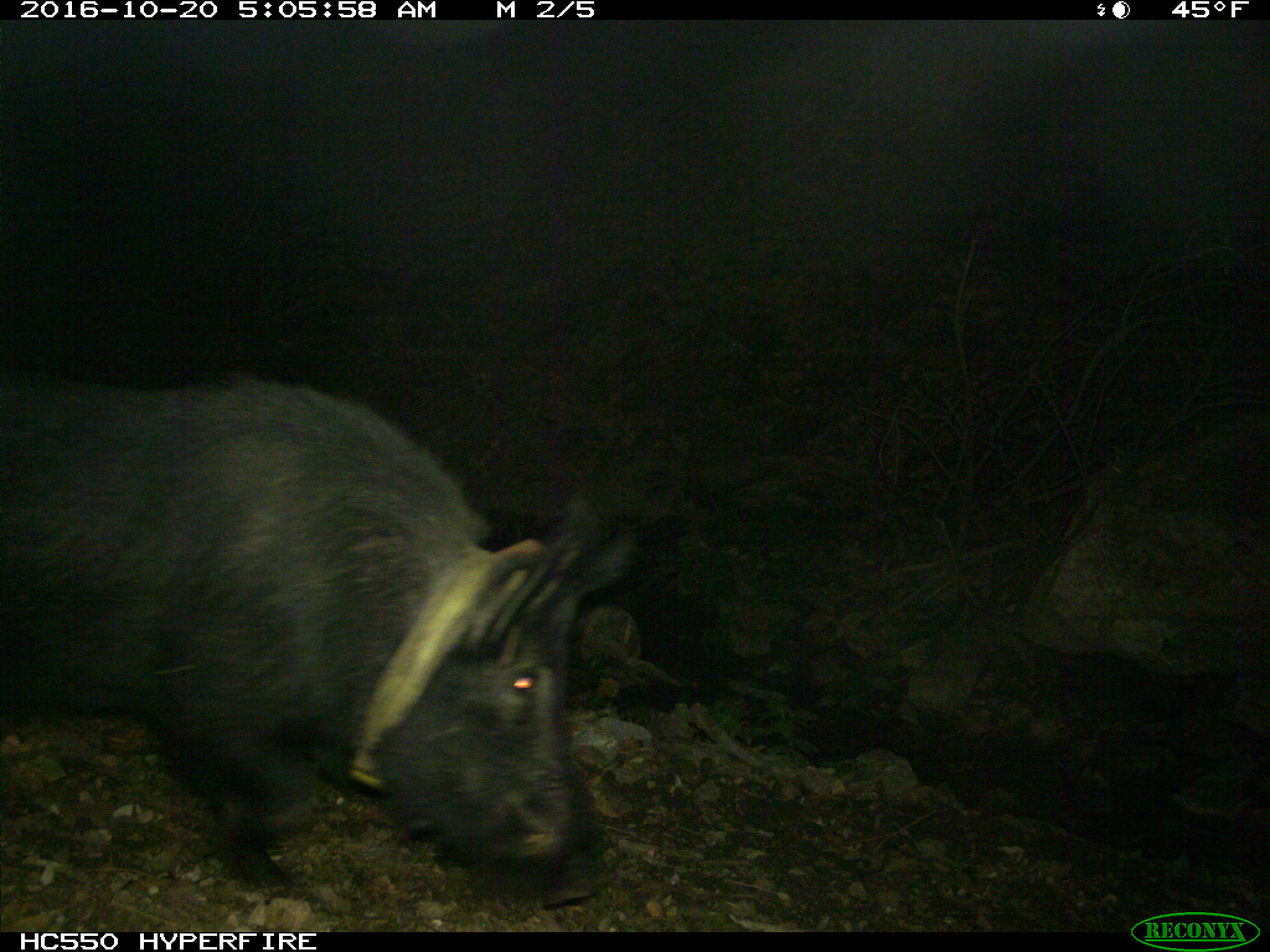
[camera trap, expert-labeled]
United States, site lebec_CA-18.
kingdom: Animalia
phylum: Chordata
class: Mammalia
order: Artiodactyla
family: Suidae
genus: Sus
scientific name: Sus scrofa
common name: wild boar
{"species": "Sus scrofa (wild boar)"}